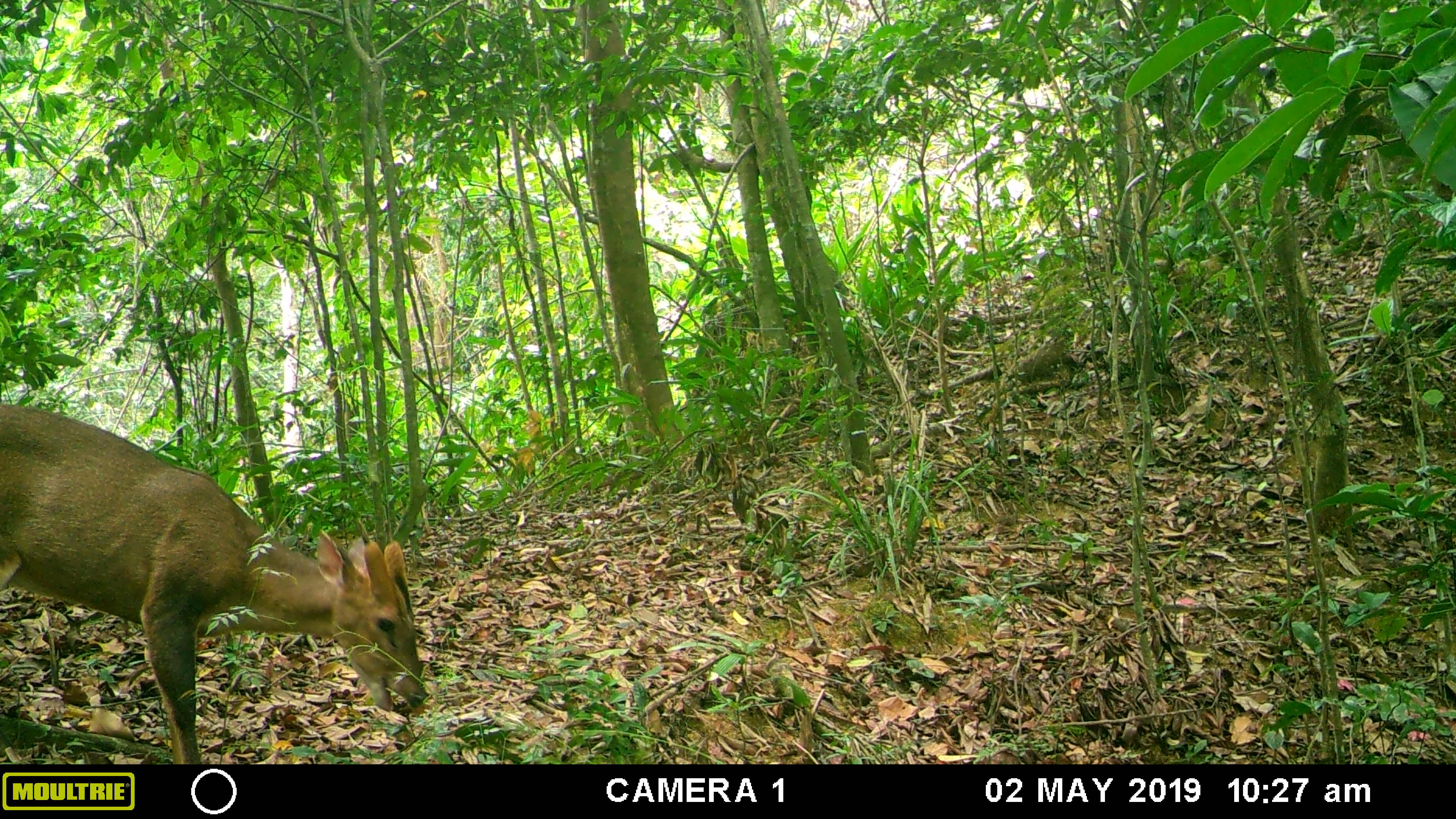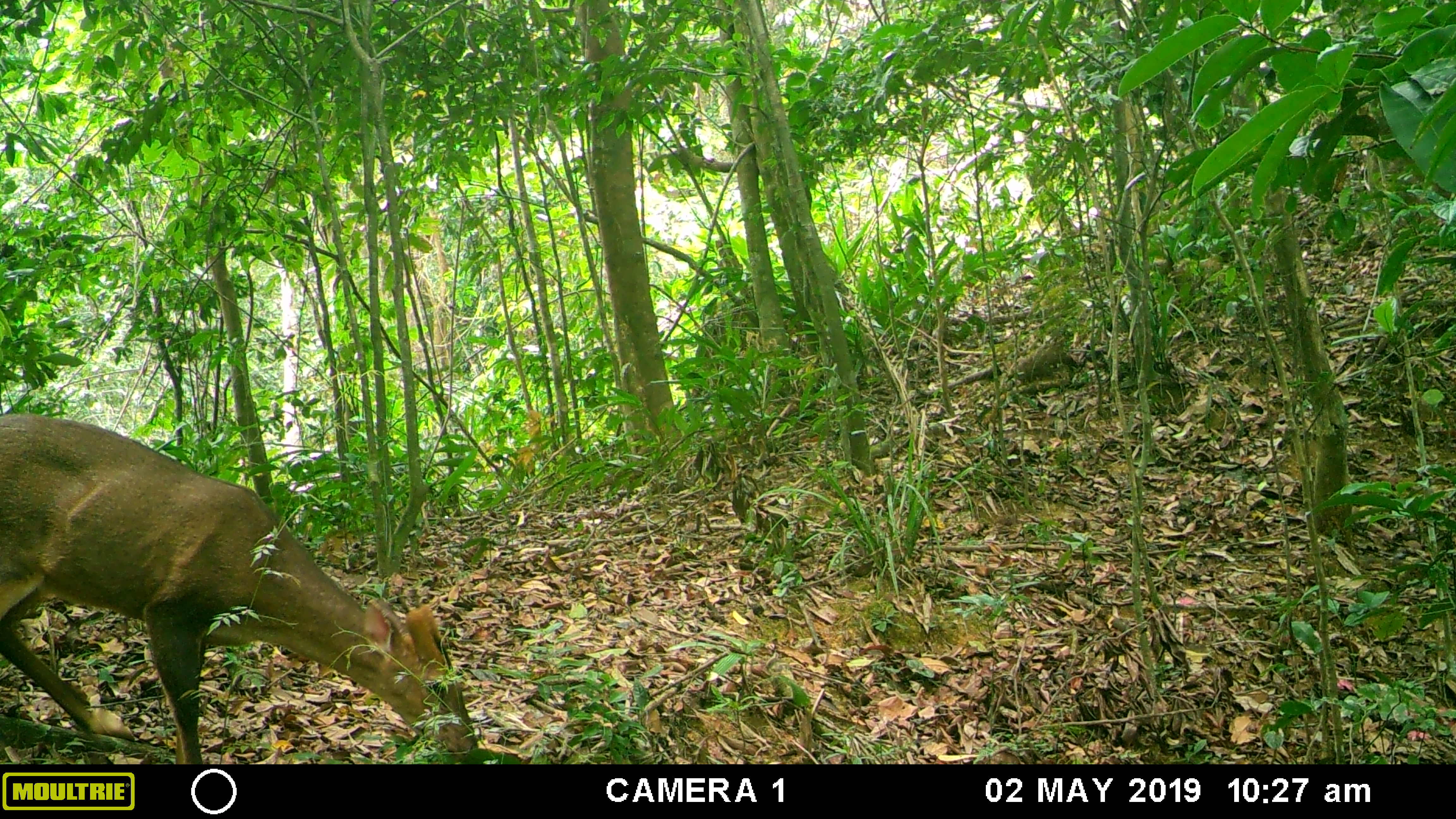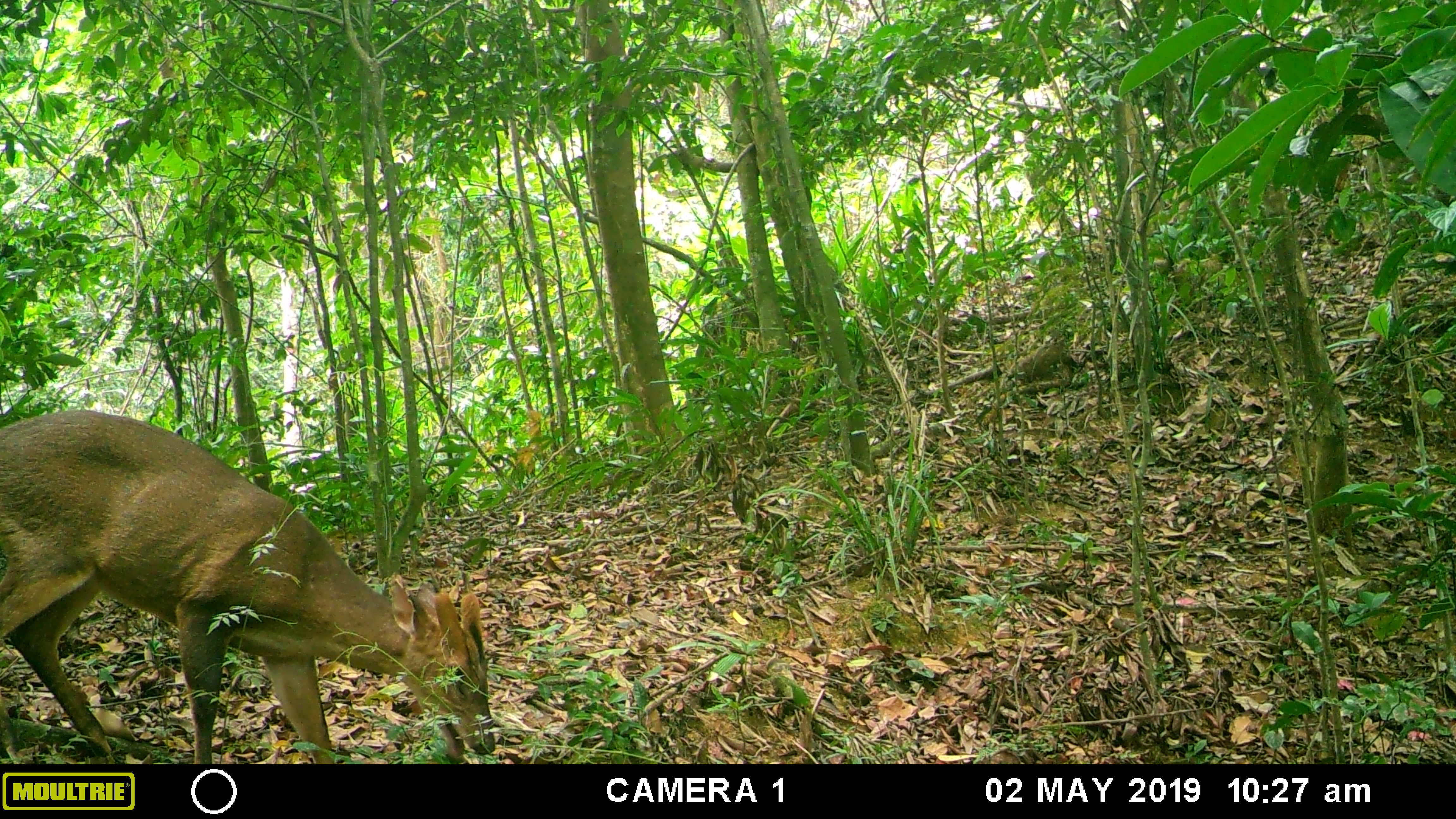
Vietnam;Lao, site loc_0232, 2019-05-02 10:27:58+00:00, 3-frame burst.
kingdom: Animalia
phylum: Chordata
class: Mammalia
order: Artiodactyla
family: Cervidae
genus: Muntiacus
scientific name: Muntiacus vuquangensis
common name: large-antlered muntjac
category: large antlered muntjac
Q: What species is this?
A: Large antlered muntjac (large-antlered muntjac) (Muntiacus vuquangensis).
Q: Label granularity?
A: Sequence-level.